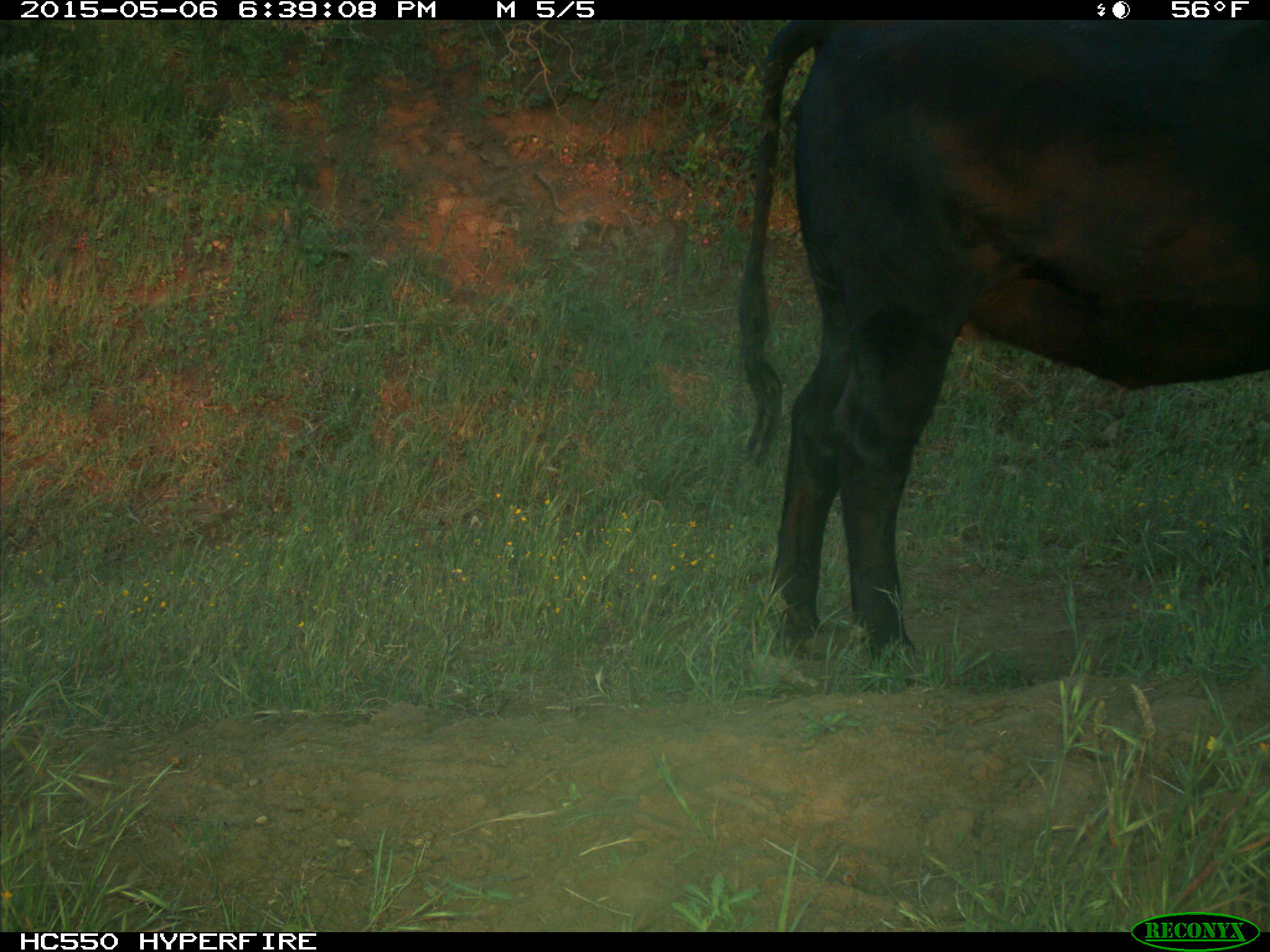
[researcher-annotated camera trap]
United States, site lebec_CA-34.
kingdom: Animalia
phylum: Chordata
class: Mammalia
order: Artiodactyla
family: Bovidae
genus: Bos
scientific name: Bos taurus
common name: domestic cow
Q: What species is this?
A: Bos taurus (domestic cow).